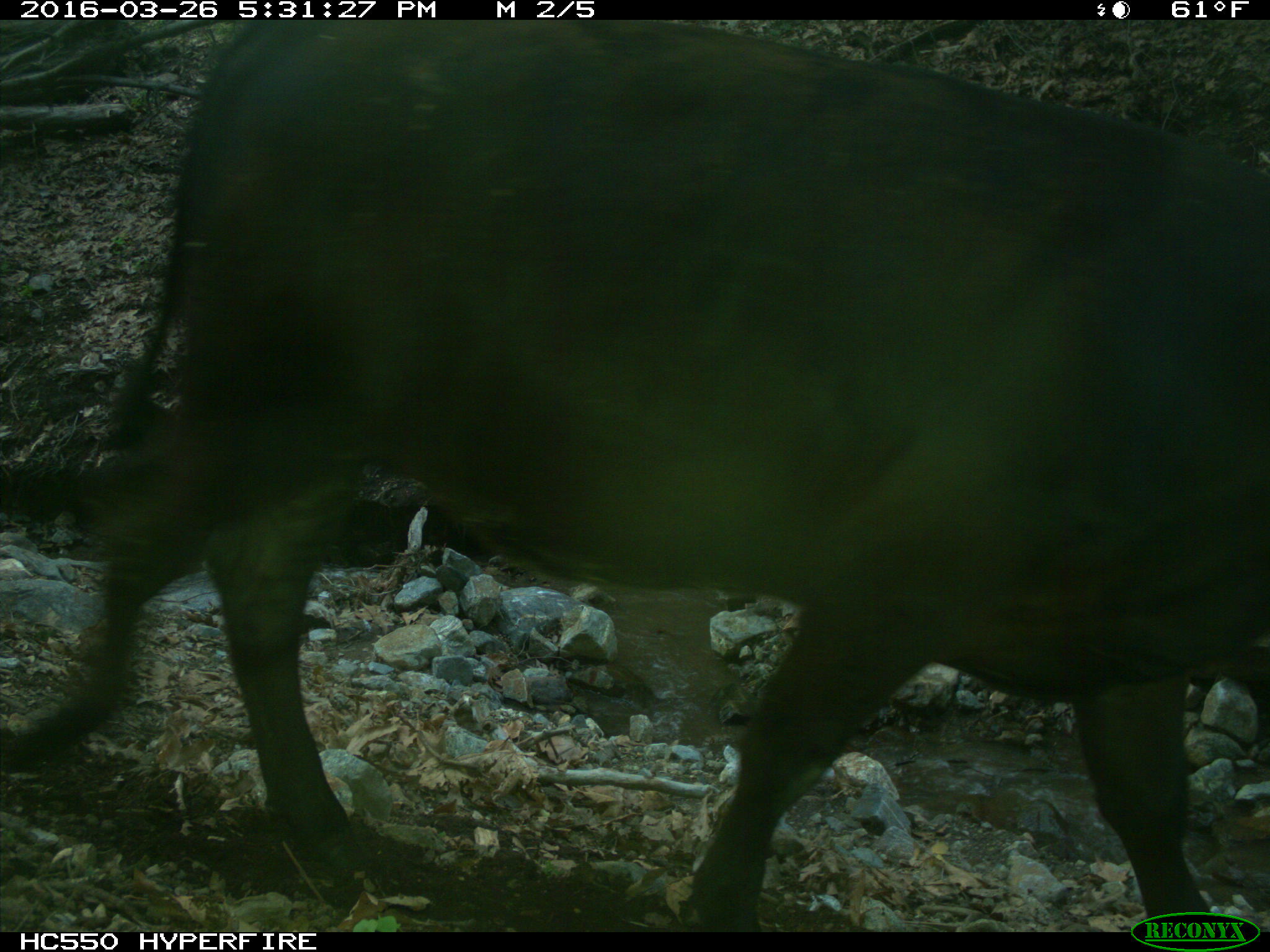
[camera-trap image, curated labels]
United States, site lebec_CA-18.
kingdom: Animalia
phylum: Chordata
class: Mammalia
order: Artiodactyla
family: Bovidae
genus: Bos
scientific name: Bos taurus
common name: domestic cow